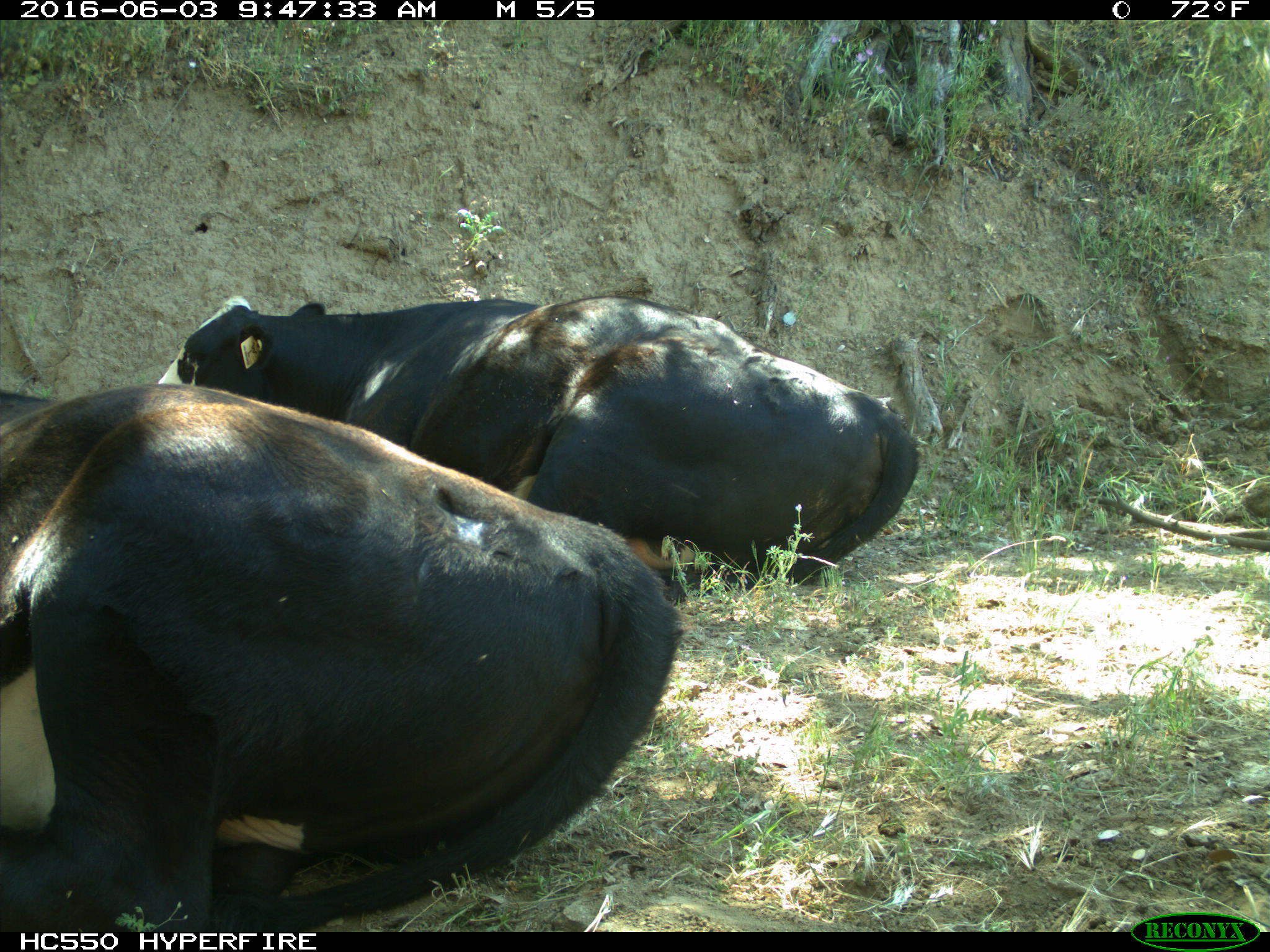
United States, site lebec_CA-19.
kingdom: Animalia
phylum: Chordata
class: Mammalia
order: Artiodactyla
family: Bovidae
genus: Bos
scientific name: Bos taurus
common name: domestic cow